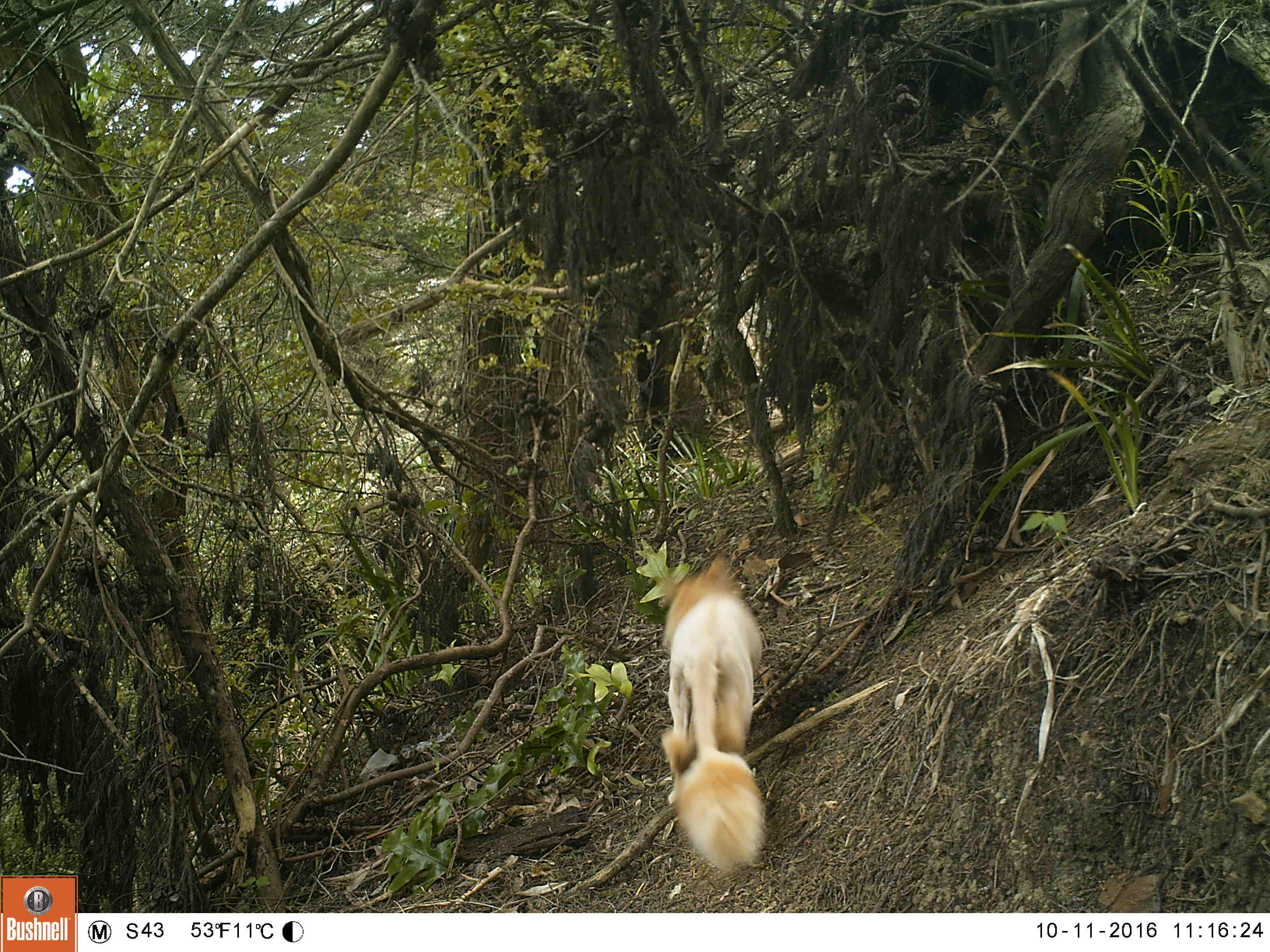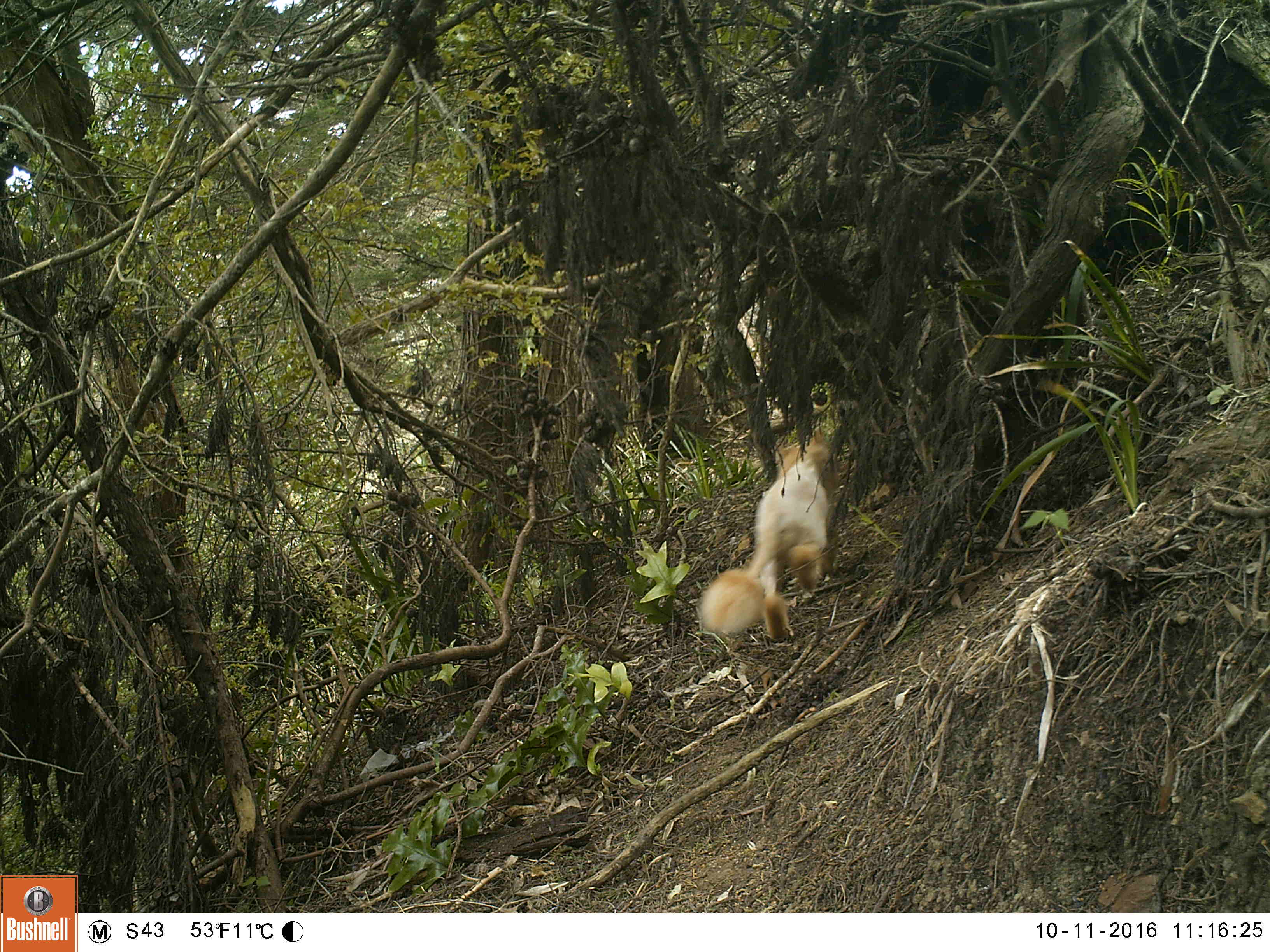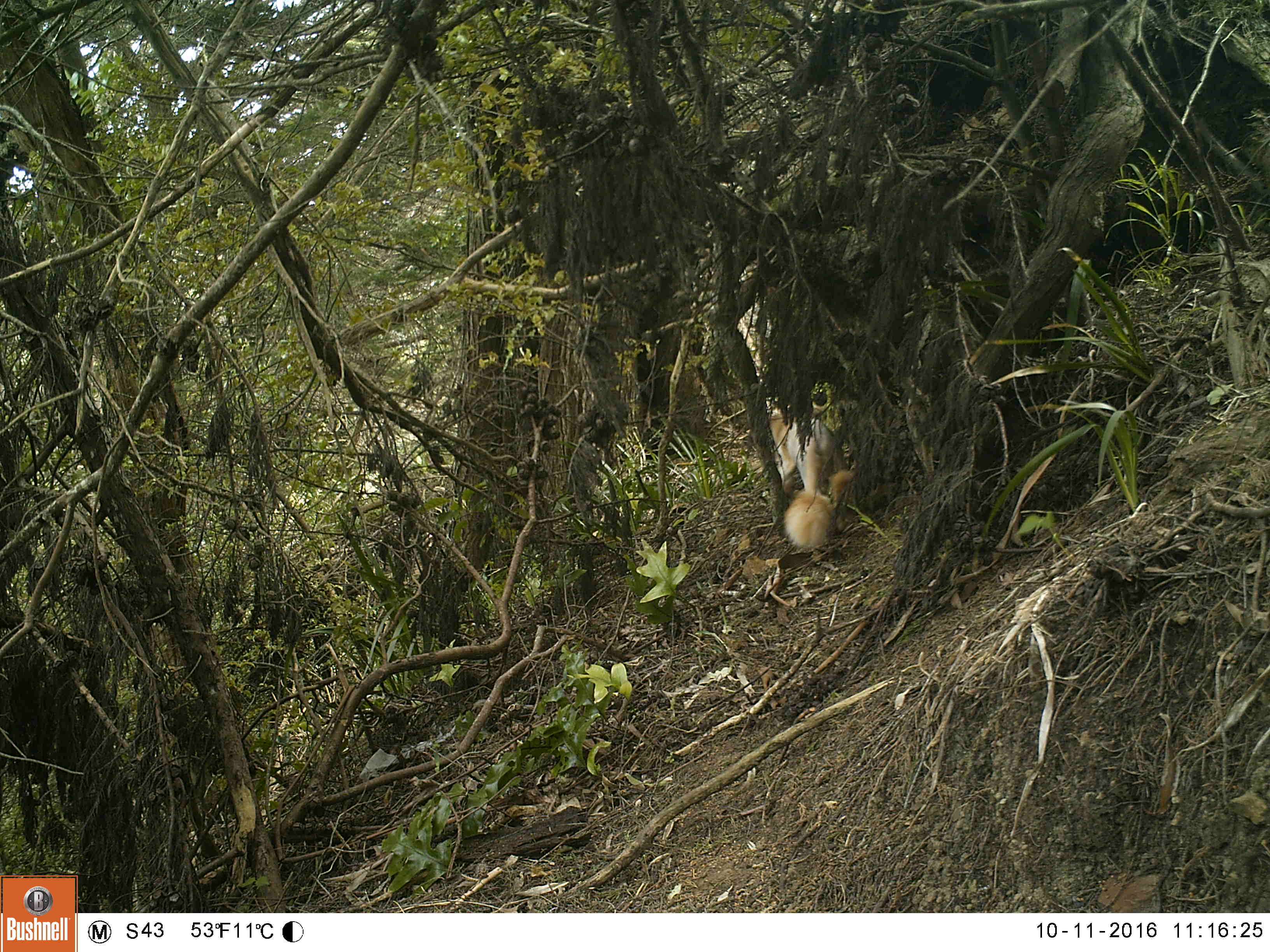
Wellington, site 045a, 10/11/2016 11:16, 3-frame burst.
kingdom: Animalia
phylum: Chordata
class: Mammalia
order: Carnivora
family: Felidae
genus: Felis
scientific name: Felis catus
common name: cat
Cat (Felis catus).